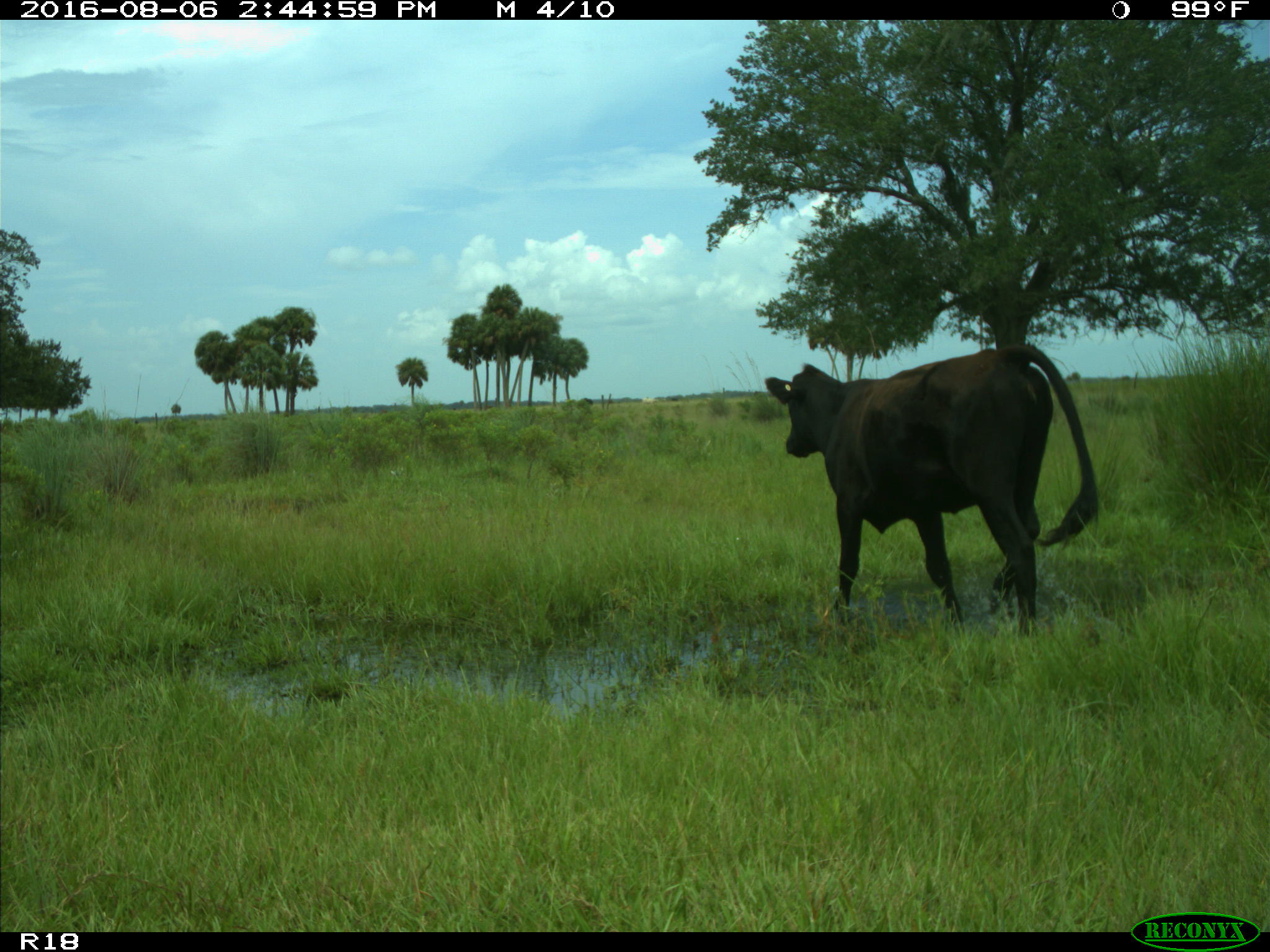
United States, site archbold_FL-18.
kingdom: Animalia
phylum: Chordata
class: Mammalia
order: Artiodactyla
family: Bovidae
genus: Bos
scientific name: Bos taurus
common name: domestic cow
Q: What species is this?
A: Bos taurus (domestic cow).